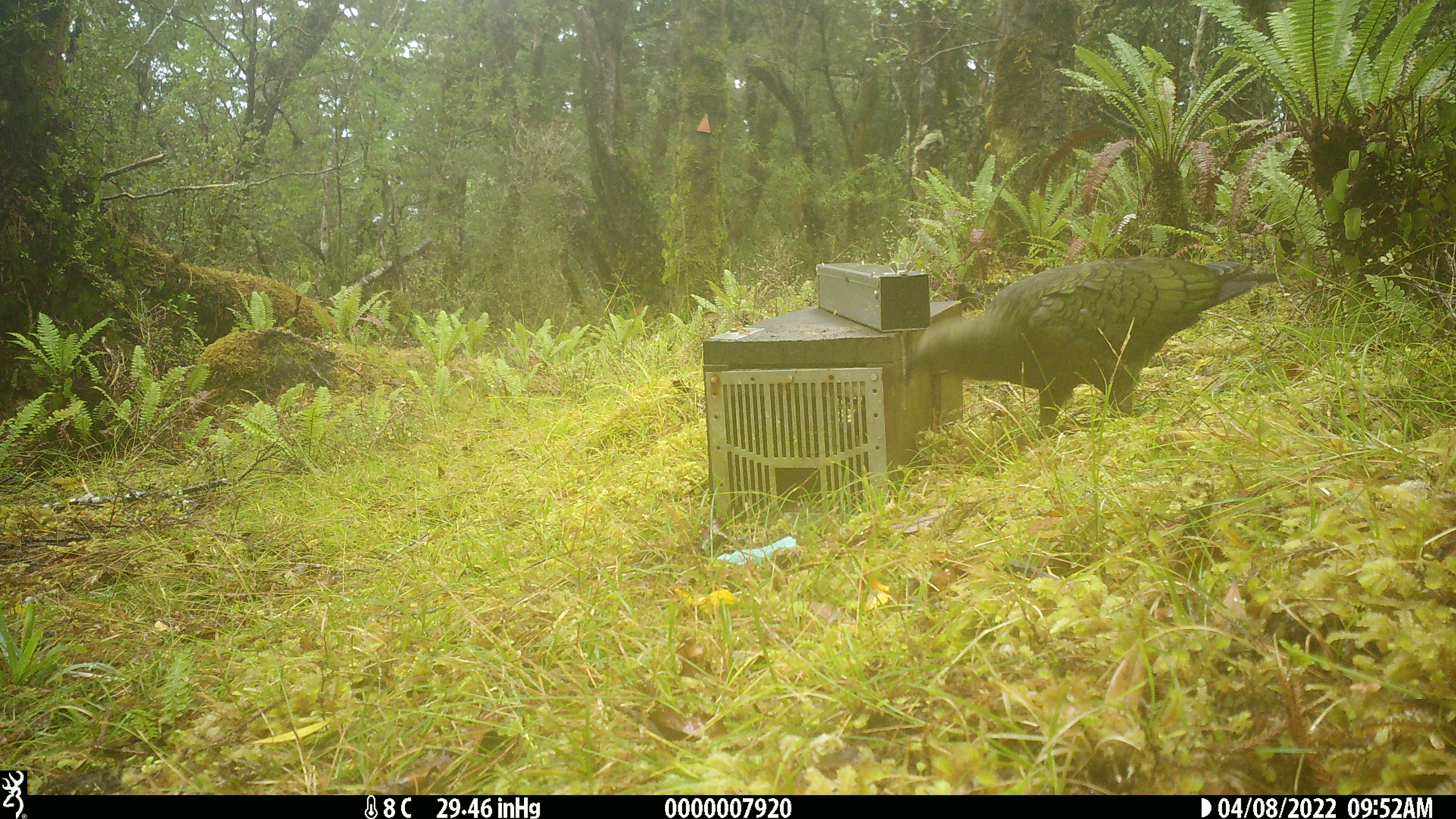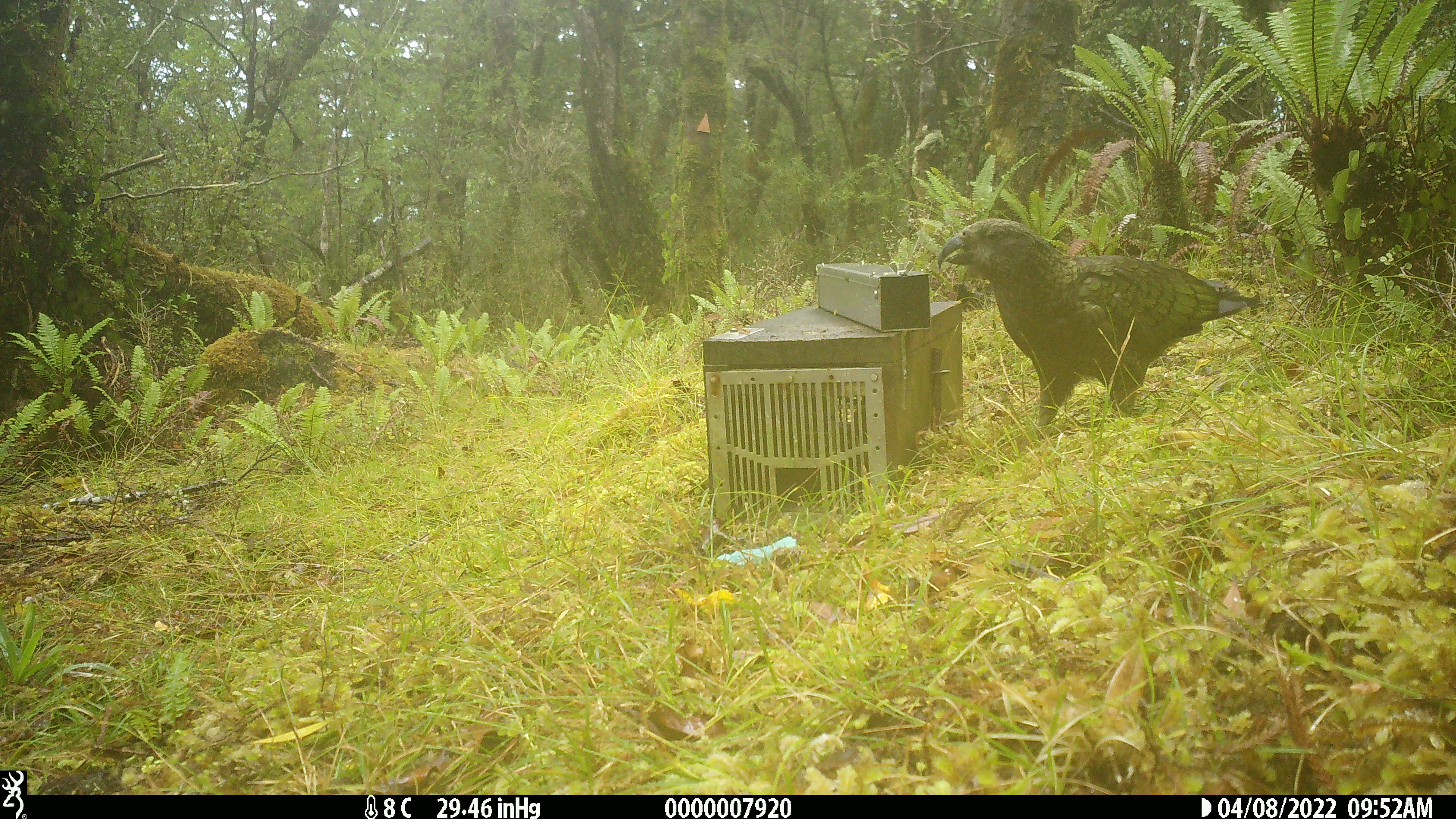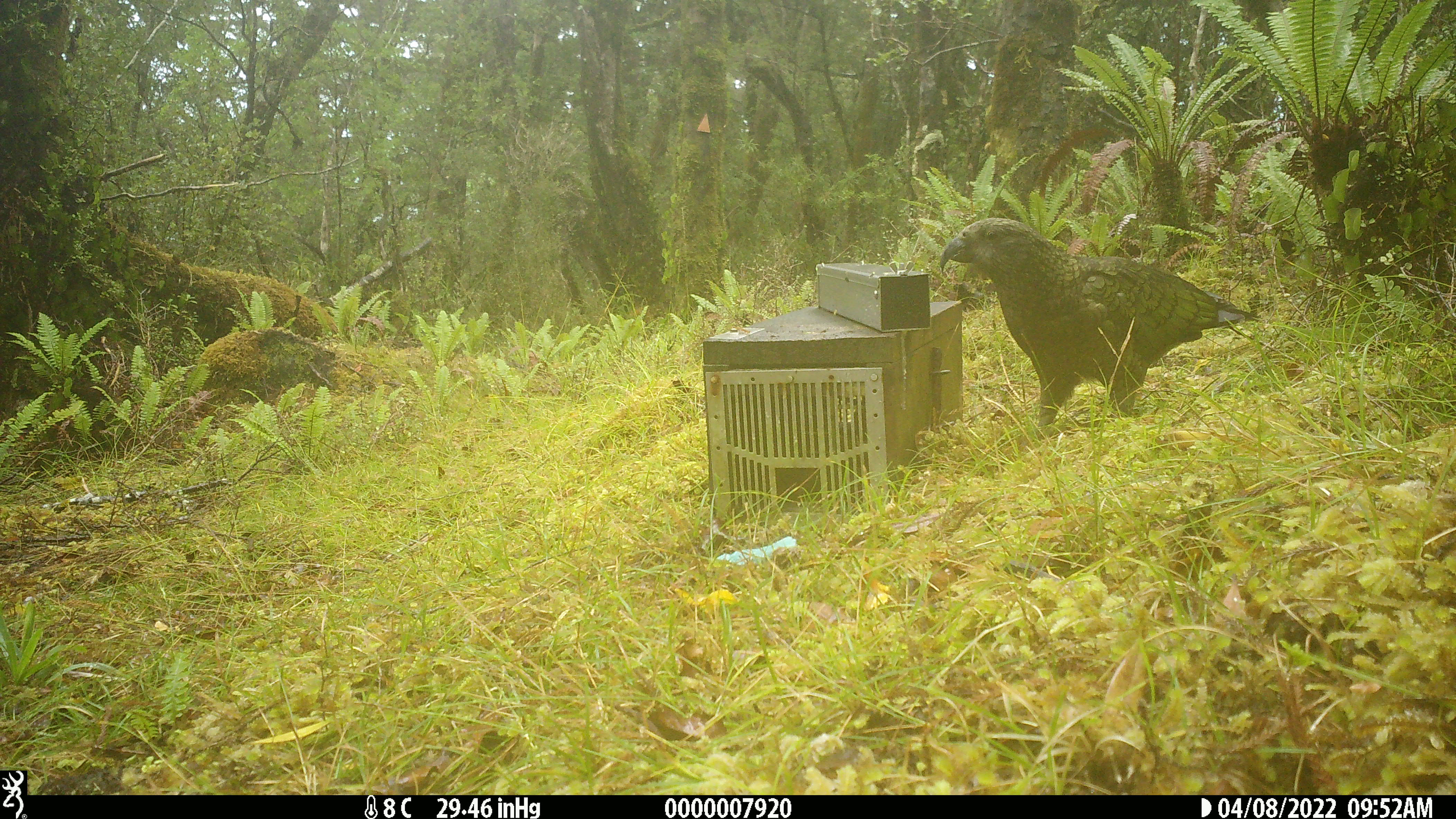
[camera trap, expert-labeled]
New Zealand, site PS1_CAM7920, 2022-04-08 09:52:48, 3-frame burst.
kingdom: Animalia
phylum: Chordata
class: Aves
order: Psittaciformes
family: Strigopidae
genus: Nestor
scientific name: Nestor notabilis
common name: kea